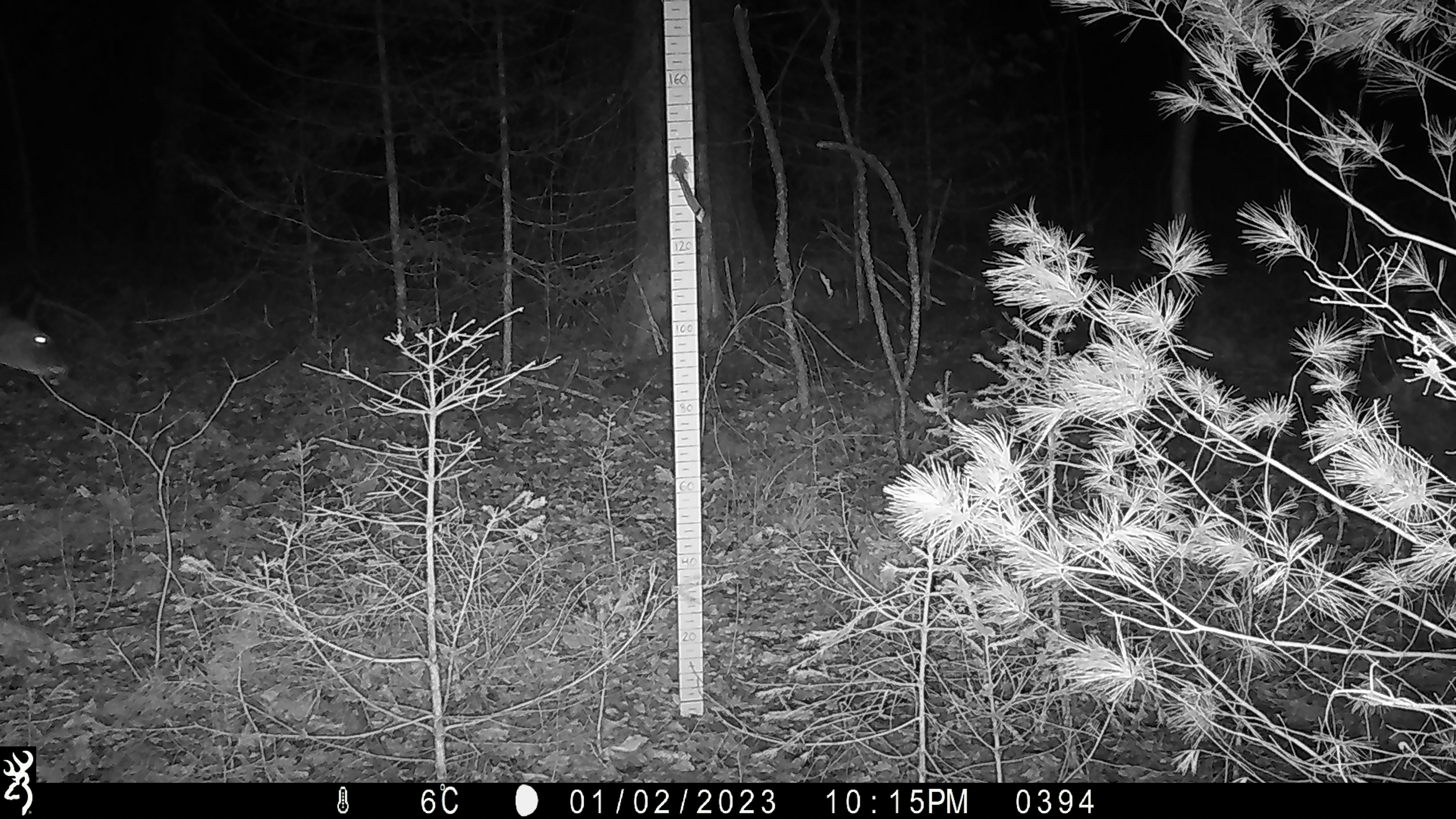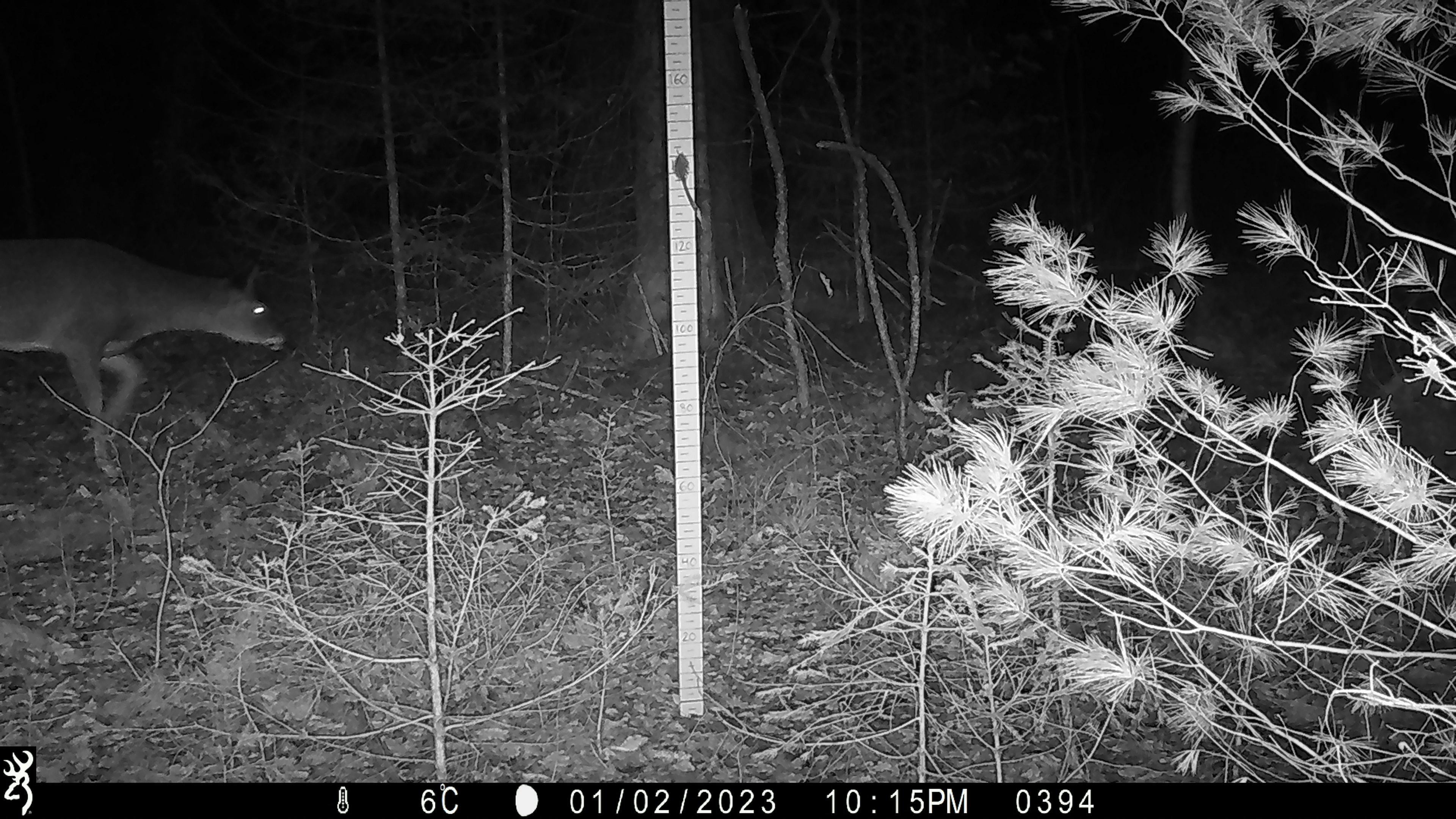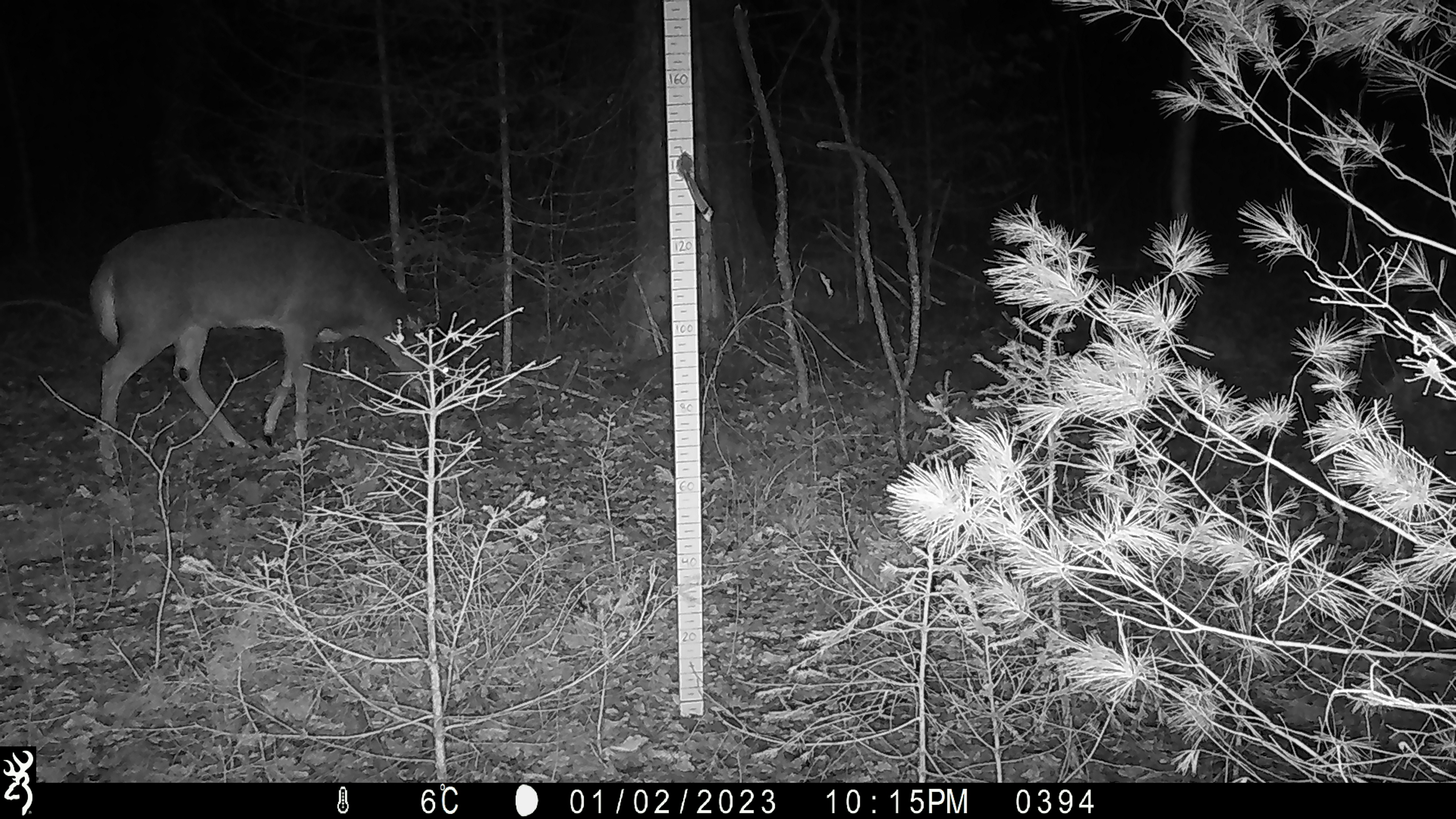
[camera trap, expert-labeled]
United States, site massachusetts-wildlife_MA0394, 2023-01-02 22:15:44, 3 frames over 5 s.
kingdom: Animalia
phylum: Chordata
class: Mammalia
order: Artiodactyla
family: Cervidae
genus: Odocoileus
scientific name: Odocoileus virginianus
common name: white-tailed deer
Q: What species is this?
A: White-tailed deer (Odocoileus virginianus).